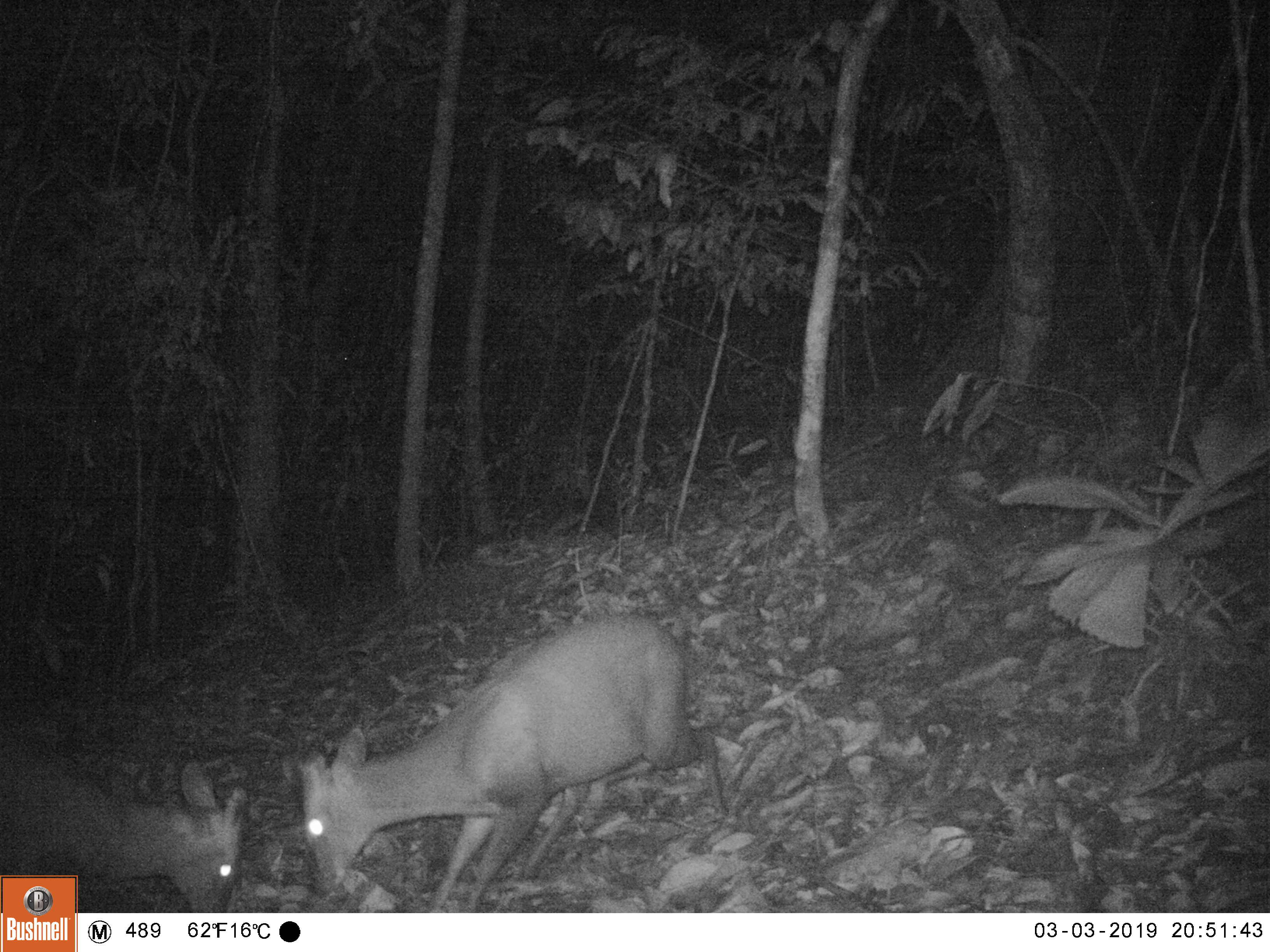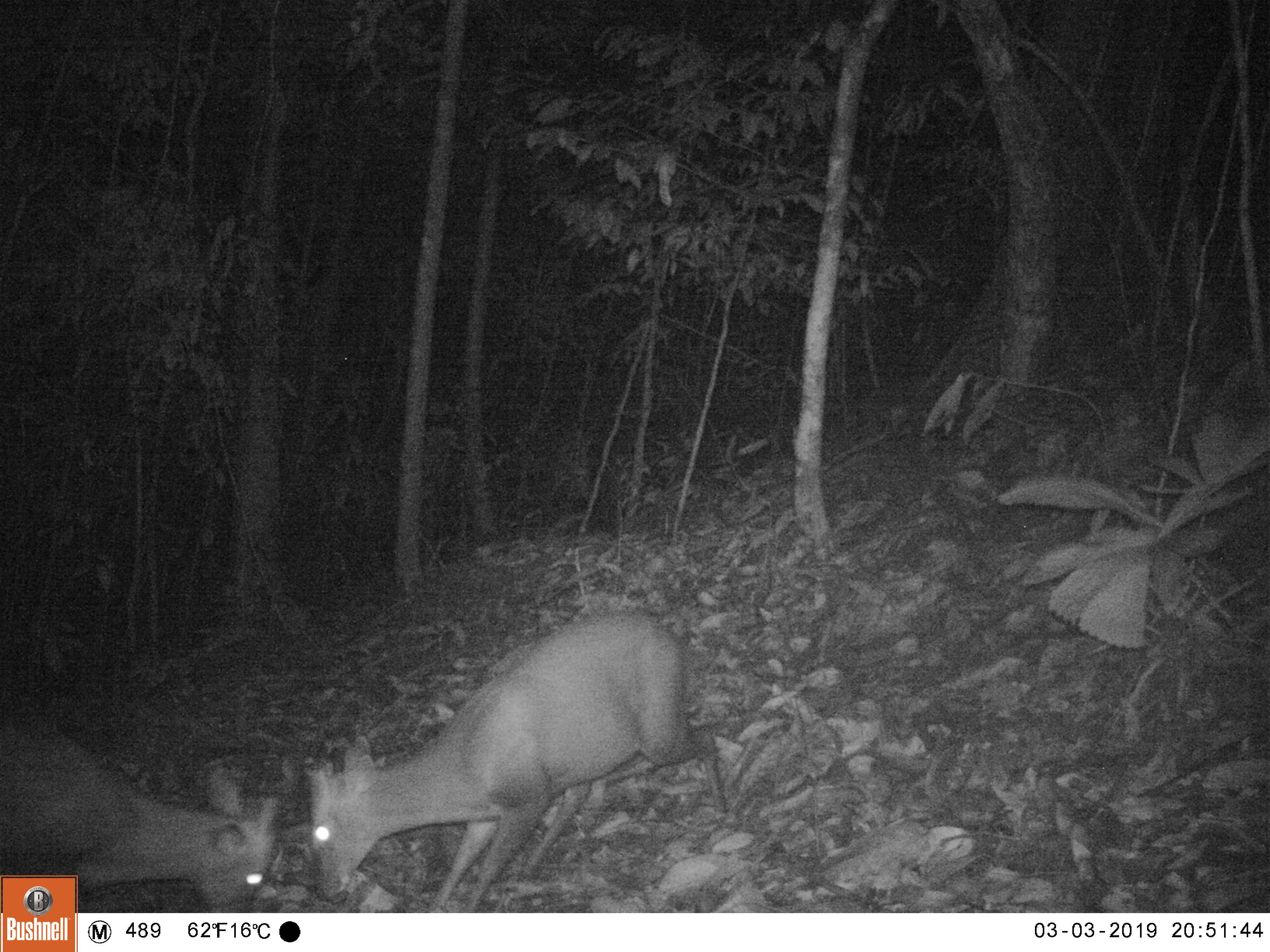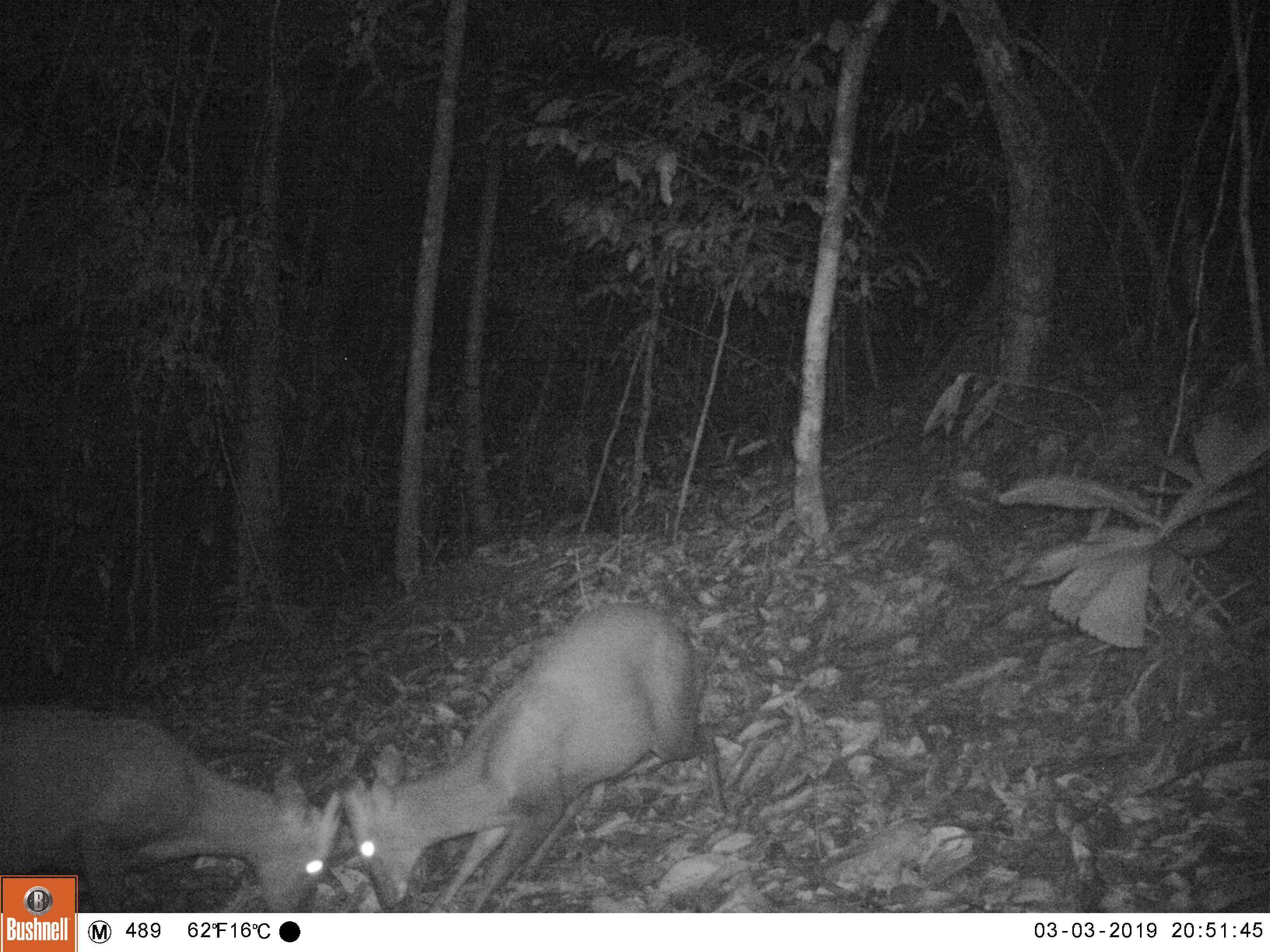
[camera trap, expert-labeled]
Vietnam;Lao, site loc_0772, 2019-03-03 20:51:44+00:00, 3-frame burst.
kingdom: Animalia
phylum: Chordata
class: Mammalia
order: Artiodactyla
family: Cervidae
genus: Muntiacus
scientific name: Muntiacus rooseveltorum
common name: roosevelt's muntjac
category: roosevelts muntjac group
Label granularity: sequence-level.